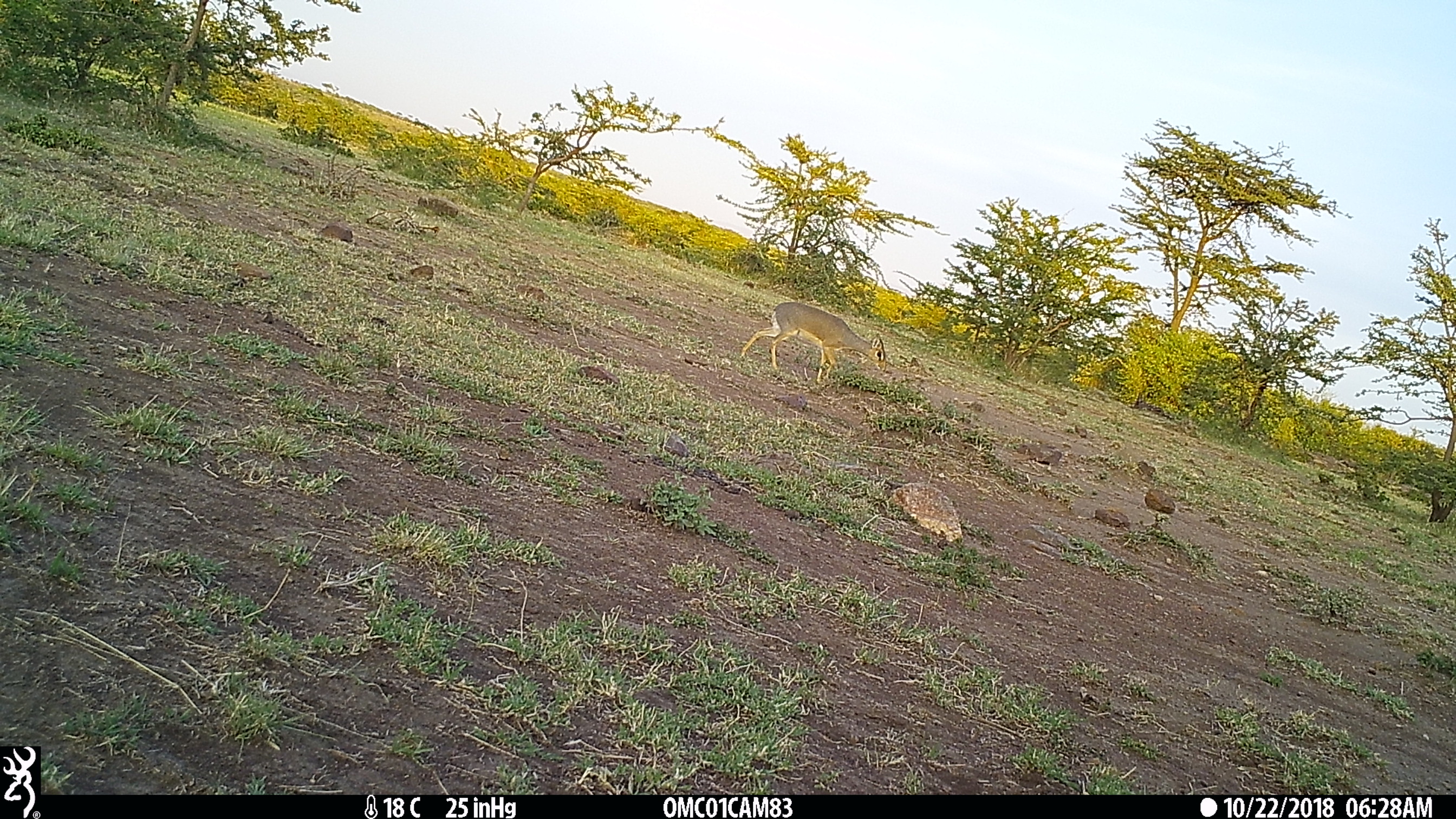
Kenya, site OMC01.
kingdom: Animalia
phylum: Chordata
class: Mammalia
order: Artiodactyla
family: Bovidae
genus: Madoqua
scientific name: Madoqua kirkii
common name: kirk's dik-dik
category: dikdik